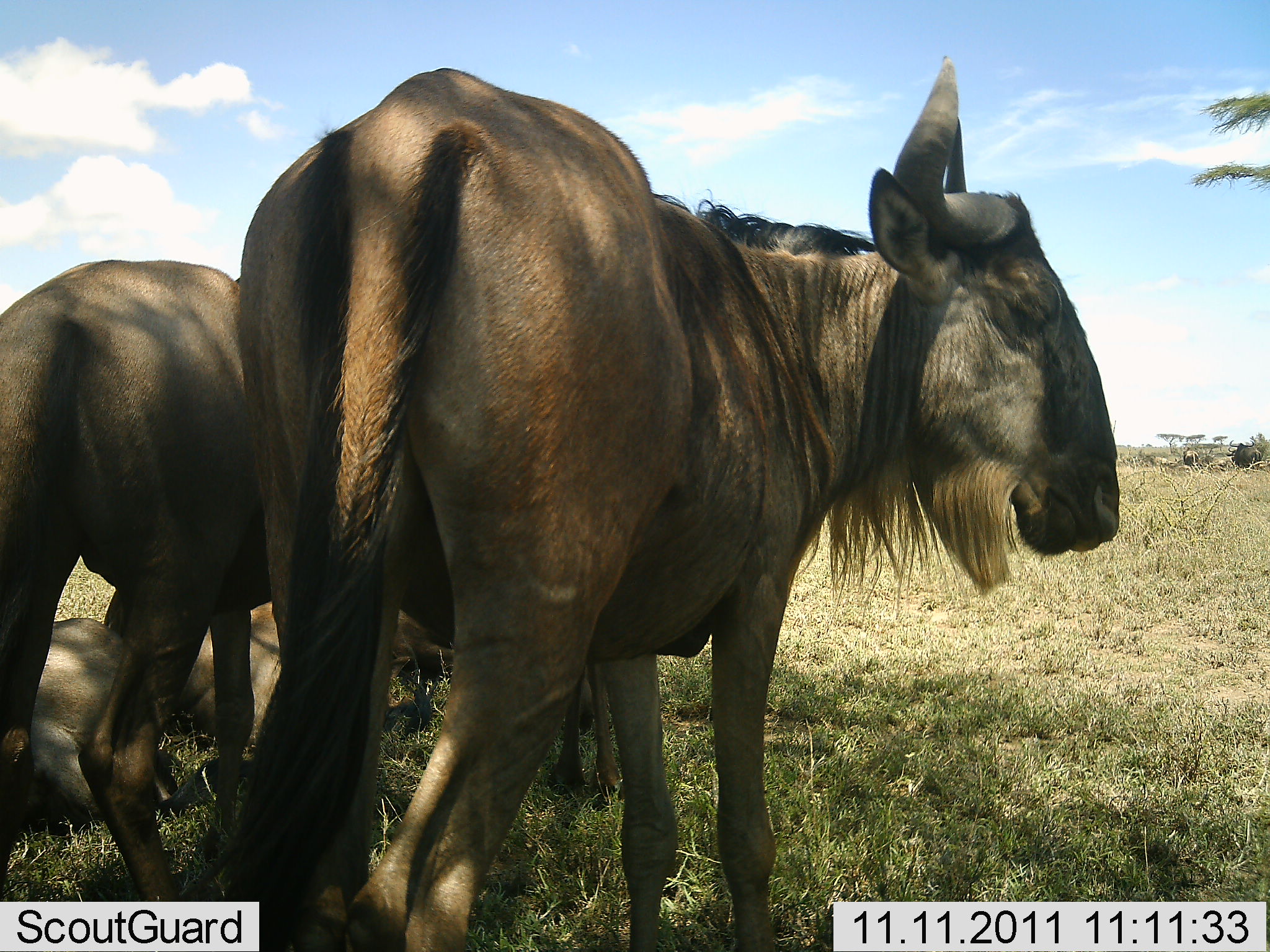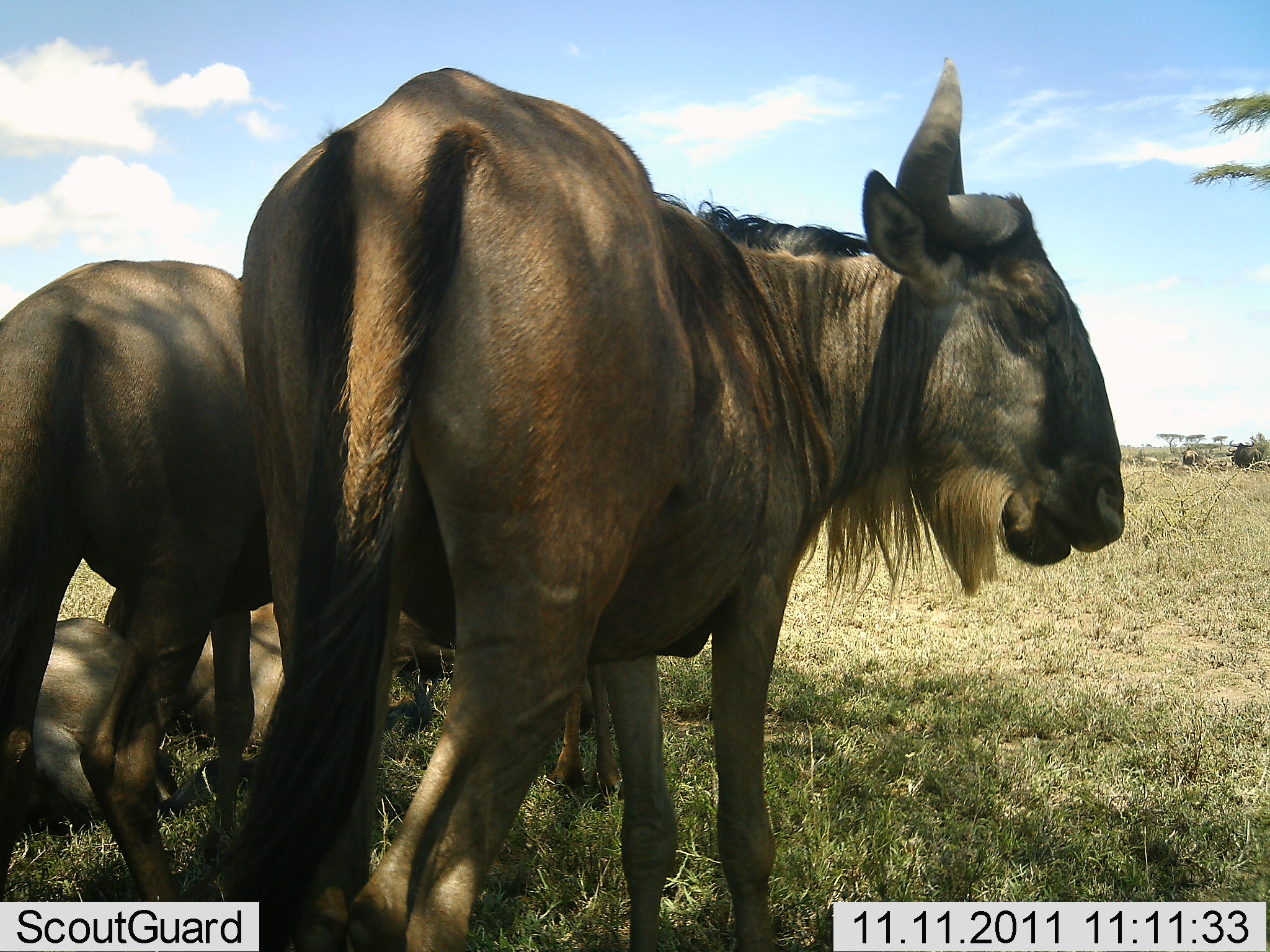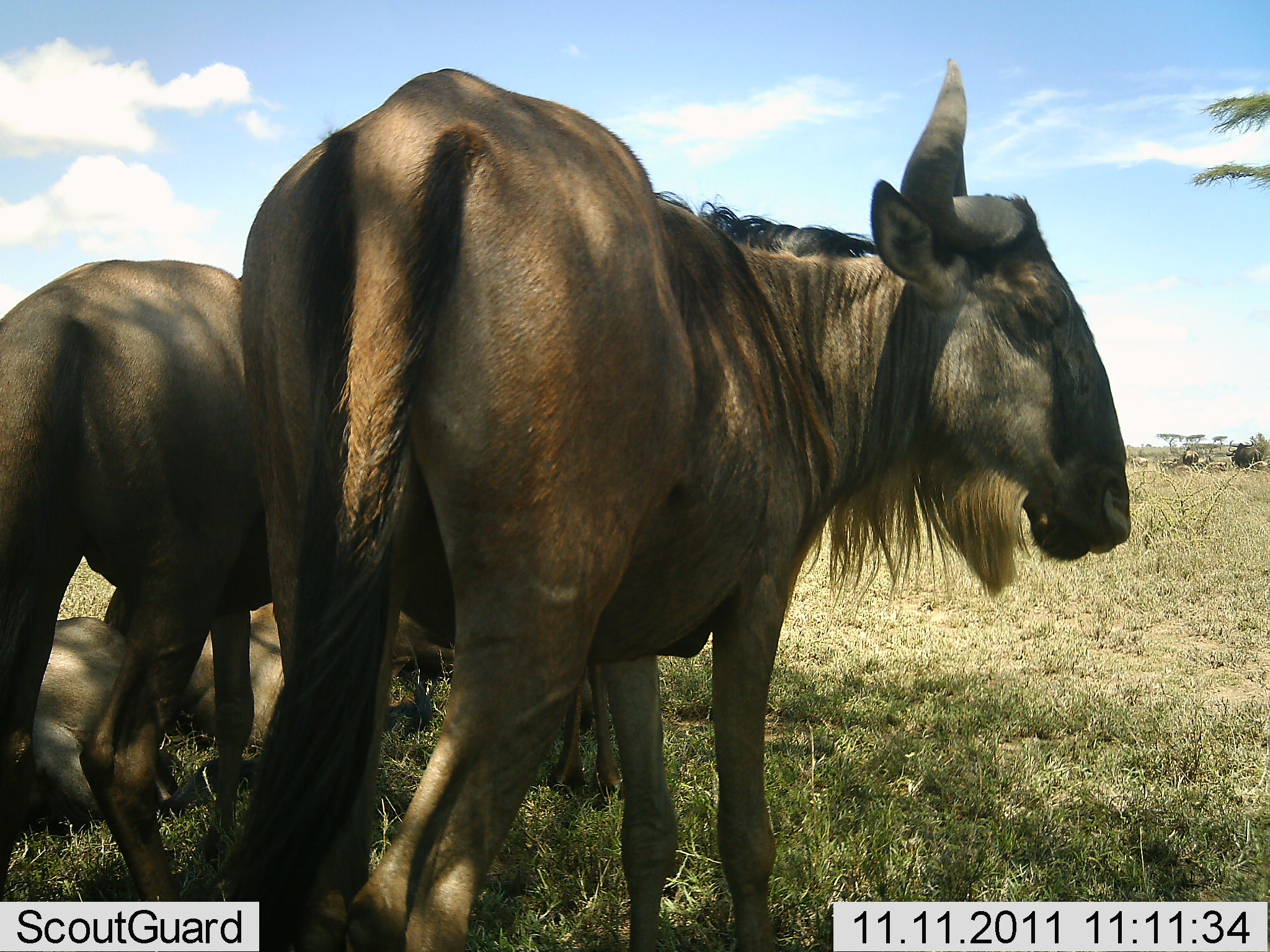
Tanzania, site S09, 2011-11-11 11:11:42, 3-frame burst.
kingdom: Animalia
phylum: Chordata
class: Mammalia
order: Artiodactyla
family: Bovidae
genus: Connochaetes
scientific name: Connochaetes taurinus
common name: blue wildebeest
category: wildebeest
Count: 4.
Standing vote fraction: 86%.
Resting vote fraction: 79%.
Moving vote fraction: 7%.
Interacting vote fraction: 0%.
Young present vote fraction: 7%.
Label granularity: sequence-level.